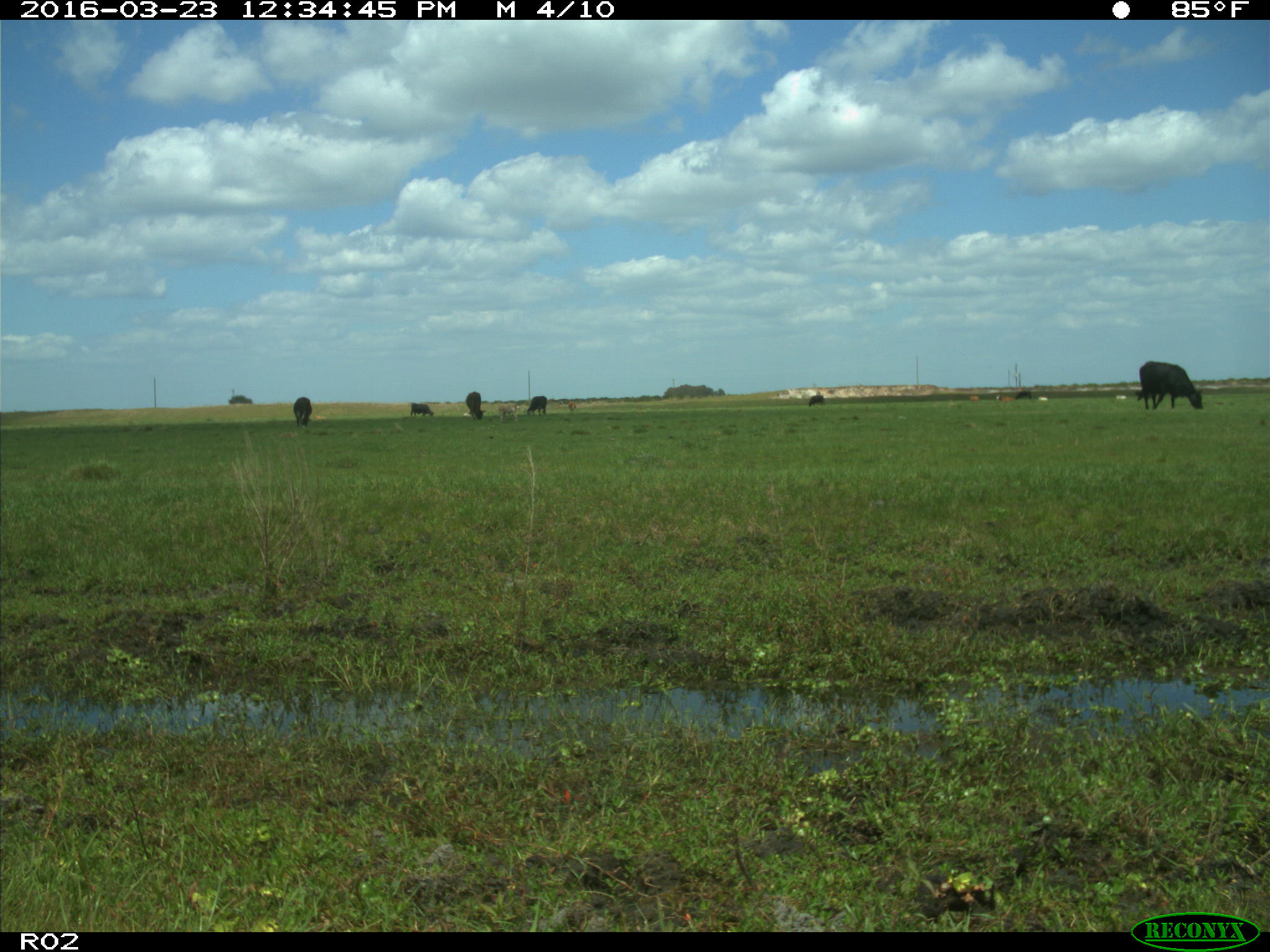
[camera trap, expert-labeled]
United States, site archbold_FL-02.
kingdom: Animalia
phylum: Chordata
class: Mammalia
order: Artiodactyla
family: Bovidae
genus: Bos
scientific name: Bos taurus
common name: domestic cow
Bos taurus (domestic cow).